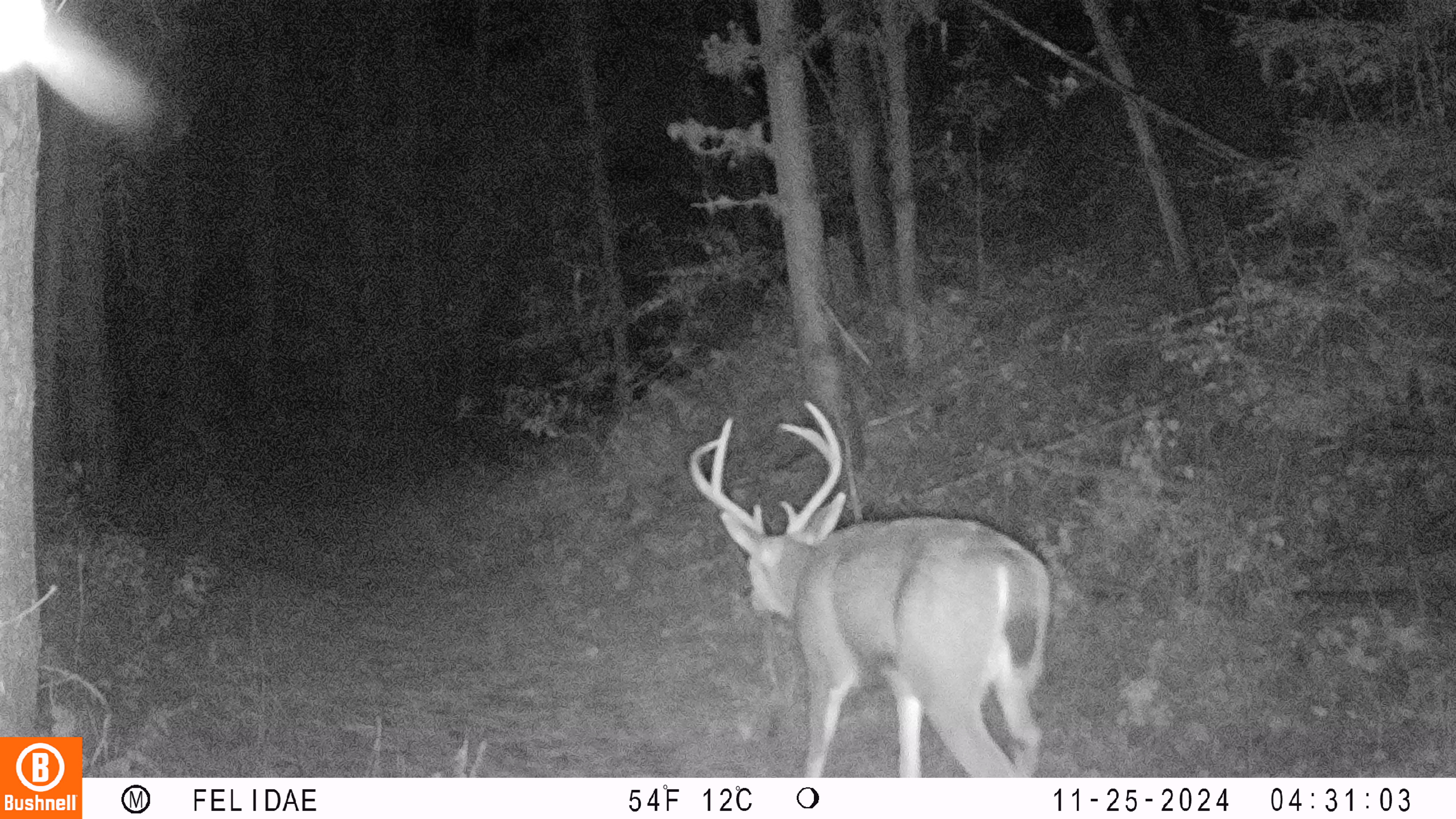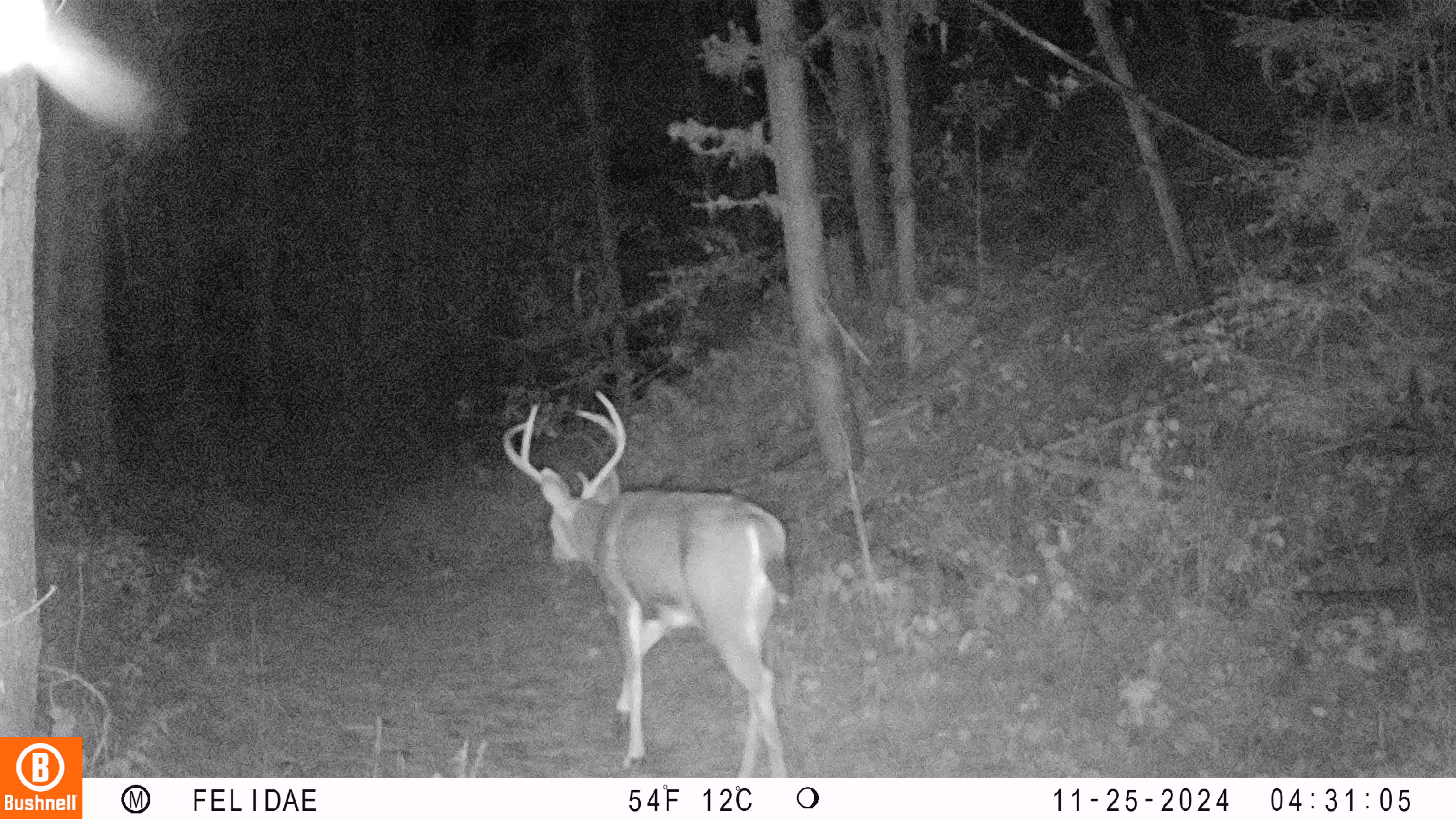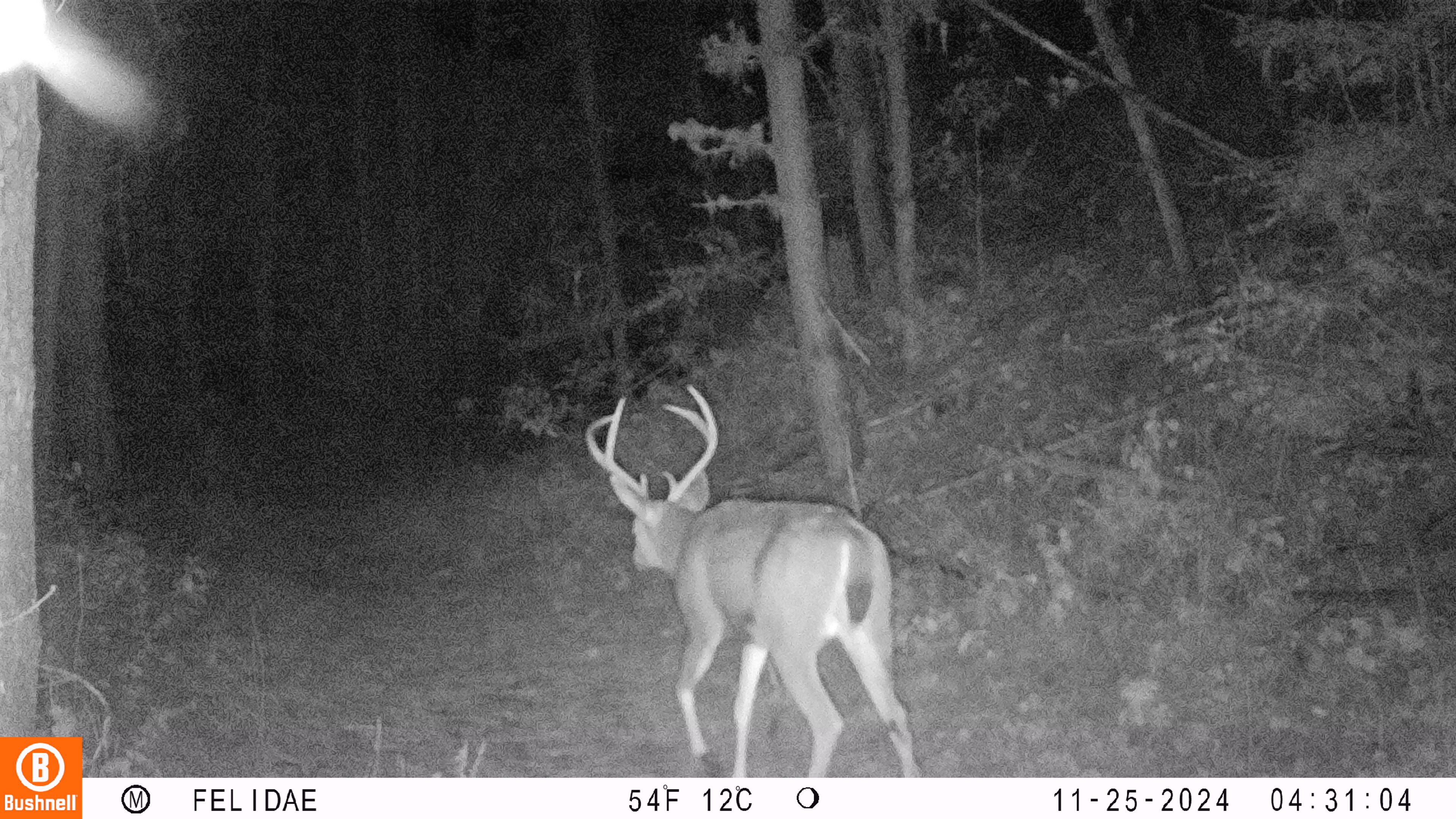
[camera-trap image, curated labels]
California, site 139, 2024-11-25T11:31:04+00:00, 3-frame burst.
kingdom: Animalia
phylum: Chordata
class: Mammalia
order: Artiodactyla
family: Cervidae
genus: Odocoileus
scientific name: Odocoileus hemionus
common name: mule deer